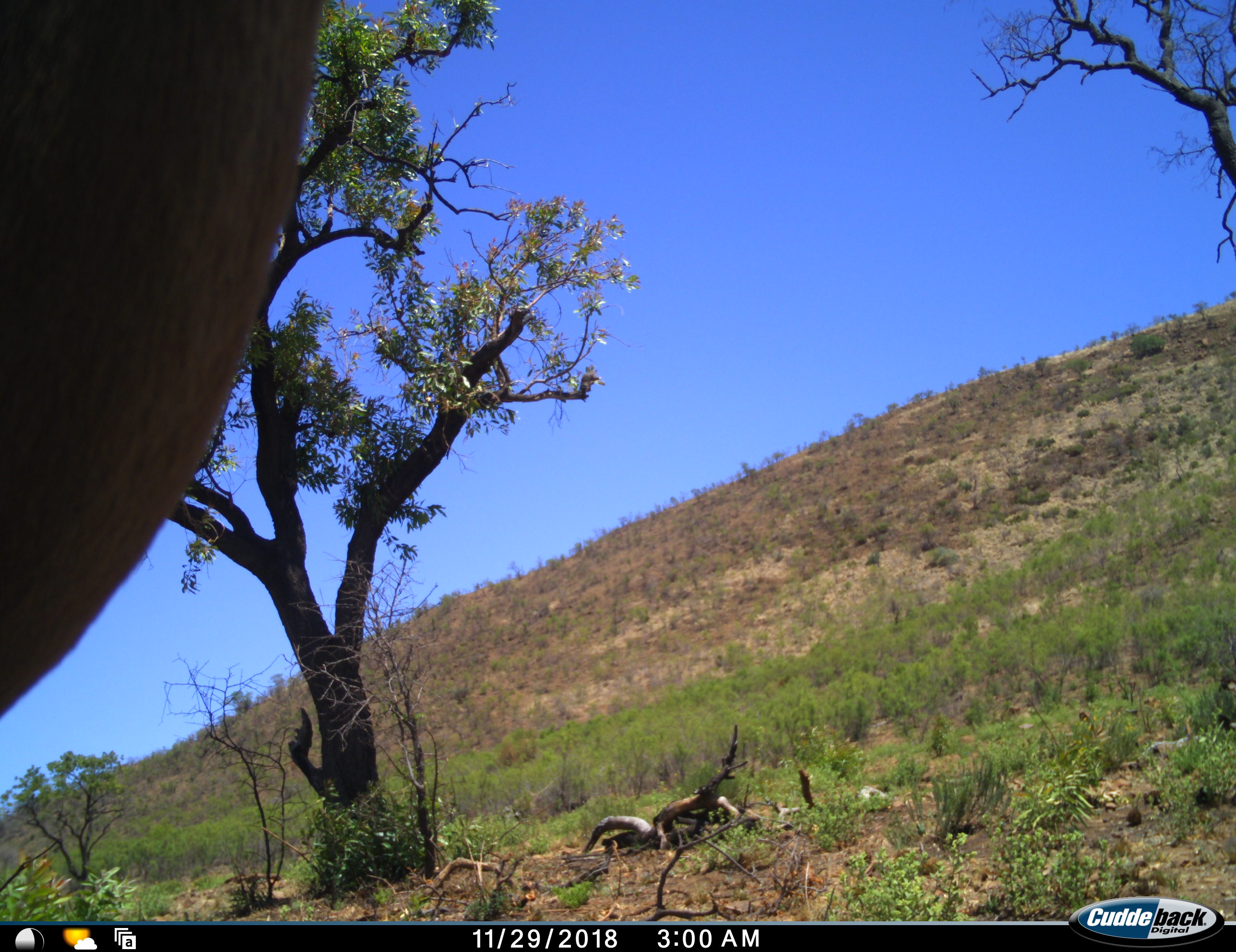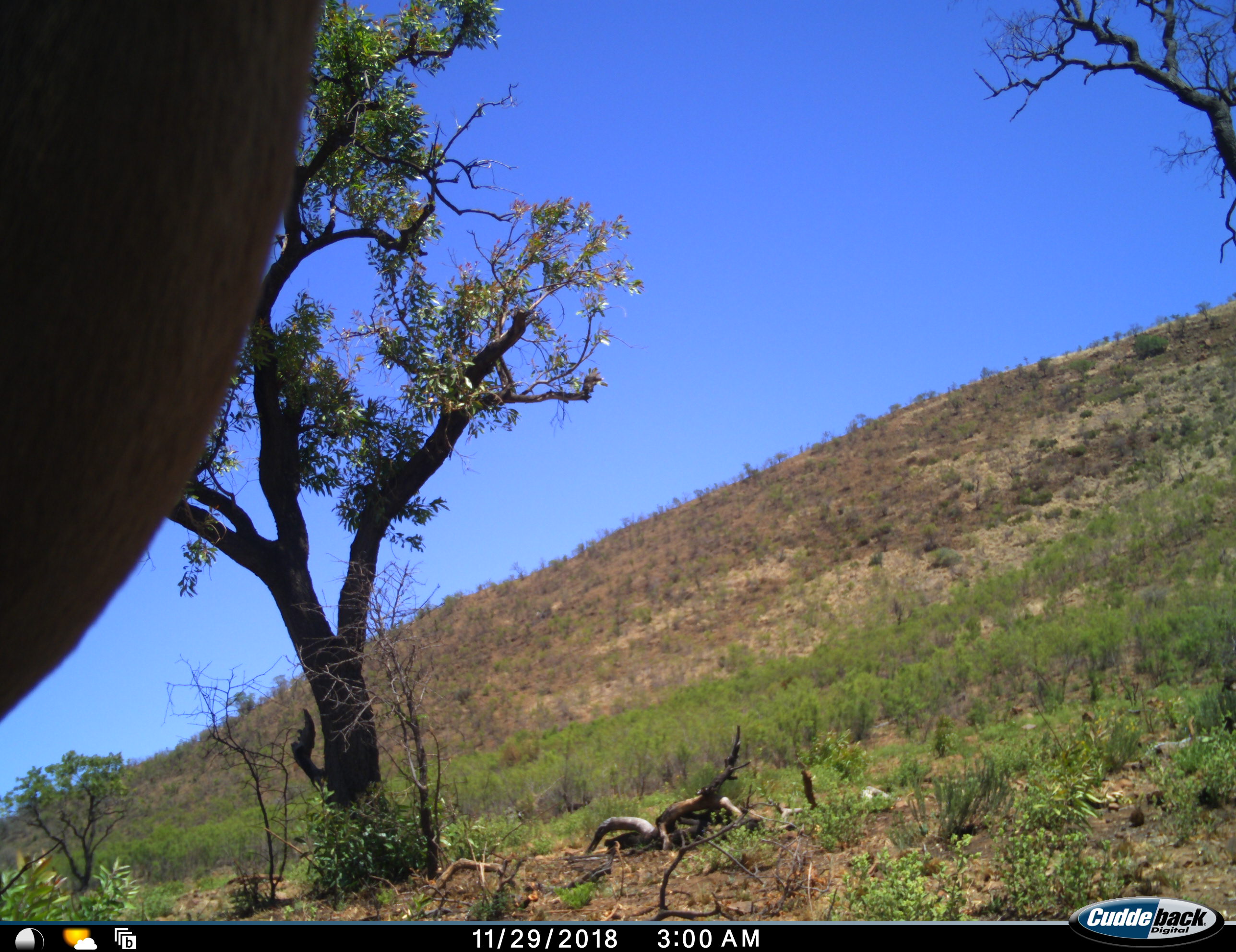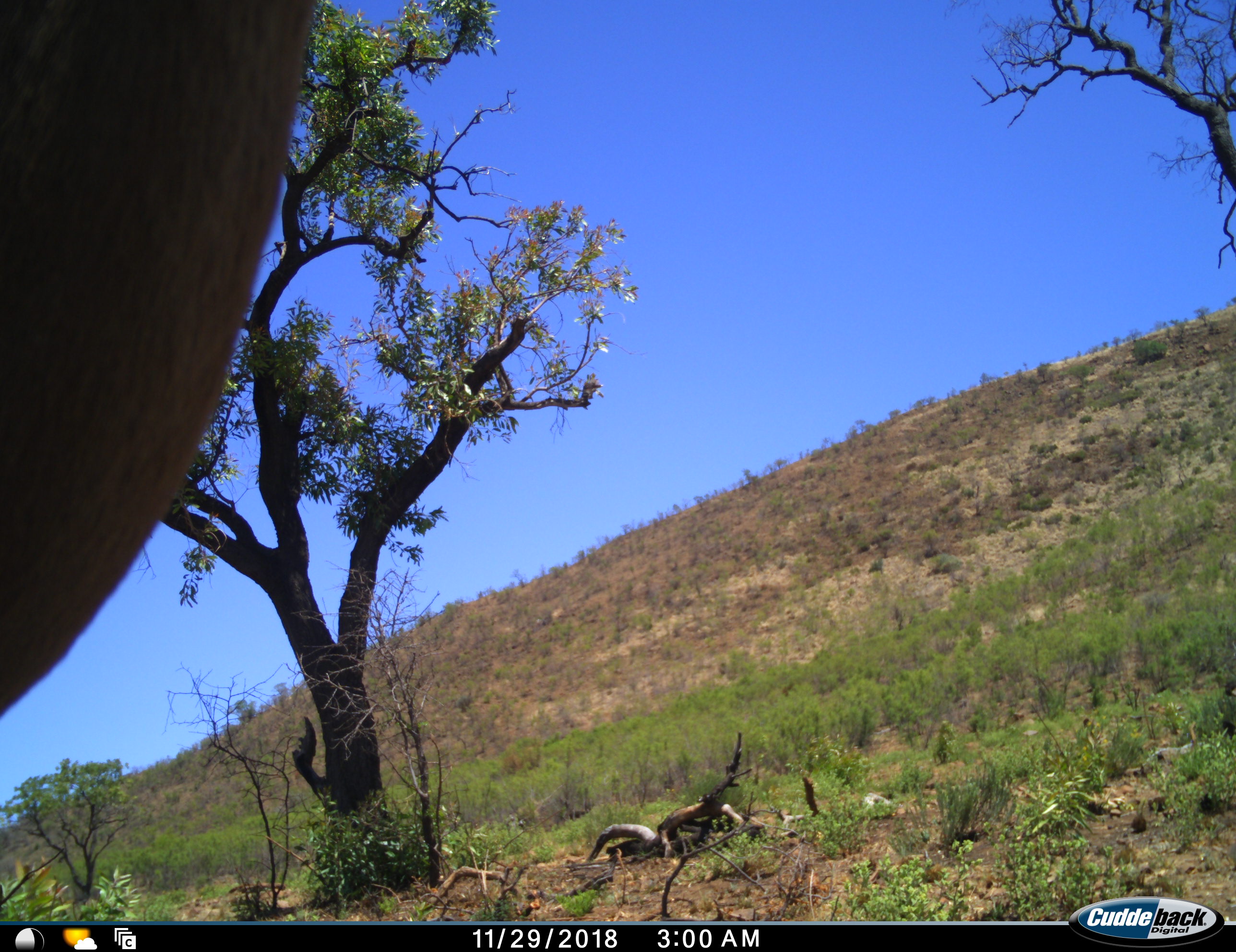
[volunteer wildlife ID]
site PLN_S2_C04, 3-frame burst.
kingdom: Animalia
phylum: Chordata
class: Mammalia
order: Artiodactyla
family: Bovidae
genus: Aepyceros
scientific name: Aepyceros melampus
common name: impala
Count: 1.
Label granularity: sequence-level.